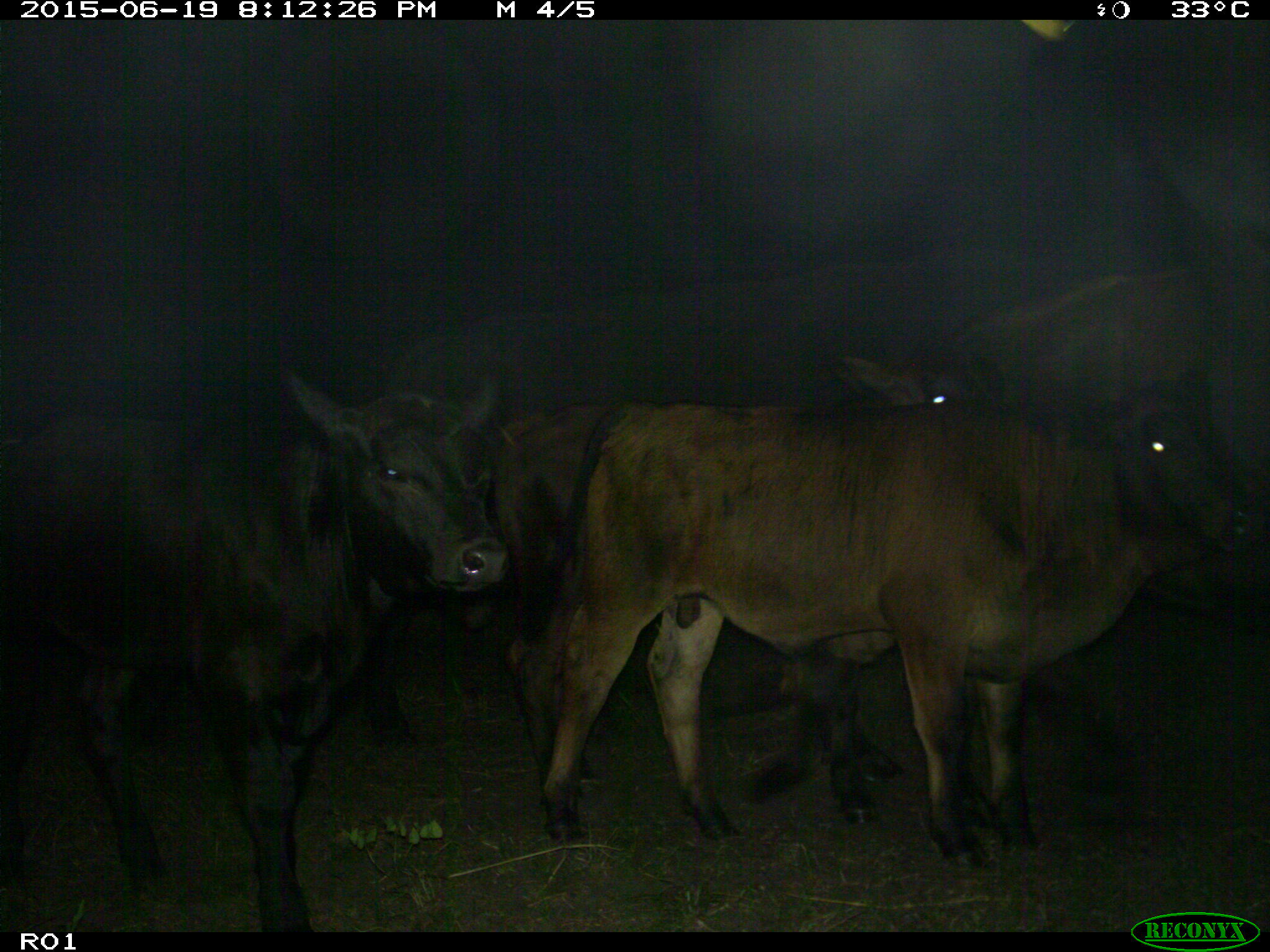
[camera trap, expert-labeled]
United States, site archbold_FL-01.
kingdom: Animalia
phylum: Chordata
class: Mammalia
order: Artiodactyla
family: Bovidae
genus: Bos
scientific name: Bos taurus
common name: domestic cow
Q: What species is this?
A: Bos taurus (domestic cow).